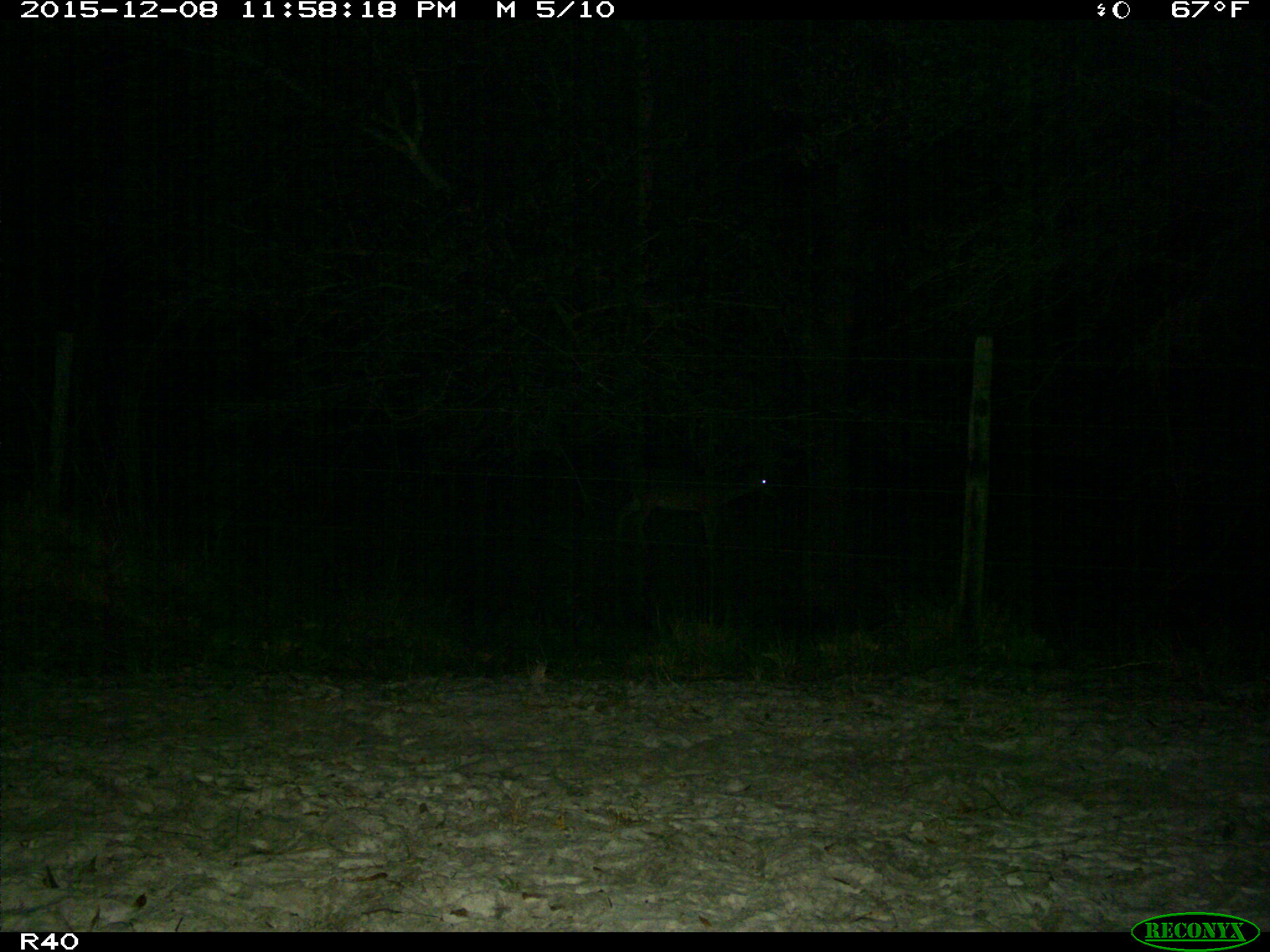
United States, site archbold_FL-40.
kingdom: Animalia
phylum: Chordata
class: Mammalia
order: Artiodactyla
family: Cervidae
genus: Odocoileus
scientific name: Odocoileus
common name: deer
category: unidentified deer